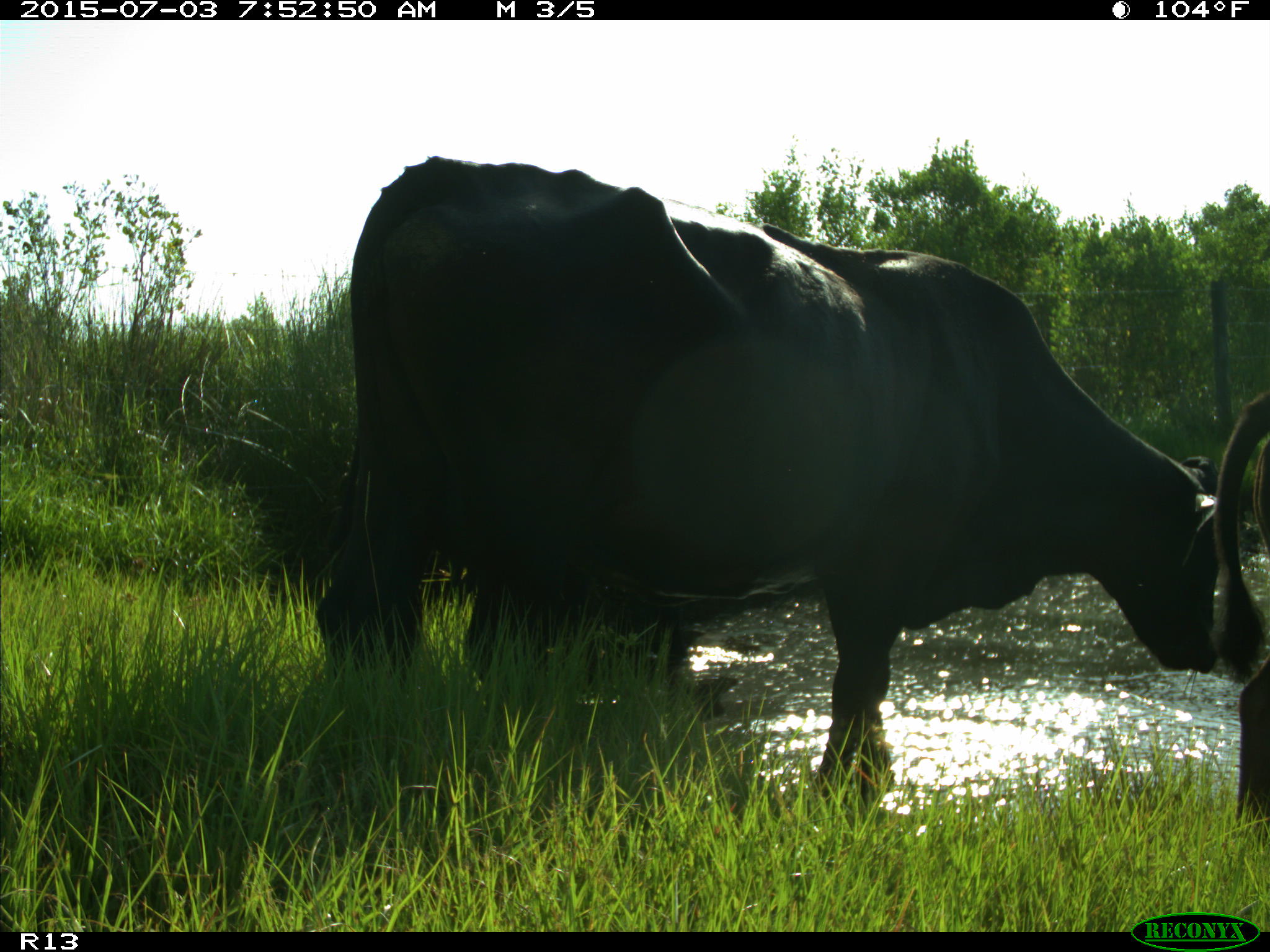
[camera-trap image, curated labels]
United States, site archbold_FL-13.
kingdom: Animalia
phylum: Chordata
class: Mammalia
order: Artiodactyla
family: Bovidae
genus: Bos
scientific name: Bos taurus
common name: domestic cow